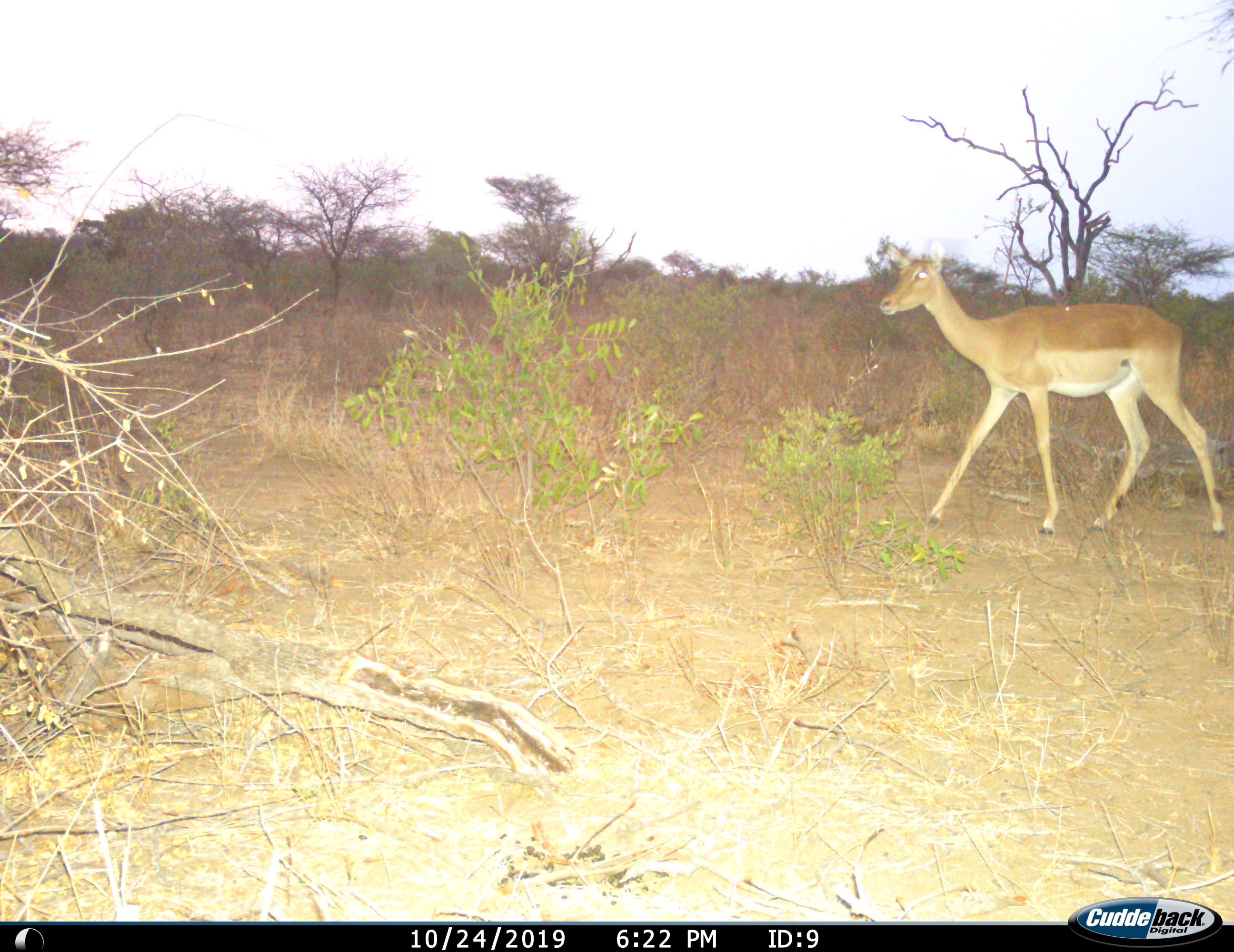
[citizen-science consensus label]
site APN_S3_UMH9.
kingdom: Animalia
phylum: Chordata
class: Mammalia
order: Artiodactyla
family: Bovidae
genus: Aepyceros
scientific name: Aepyceros melampus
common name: impala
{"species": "impala (Aepyceros melampus)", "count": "1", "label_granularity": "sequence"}